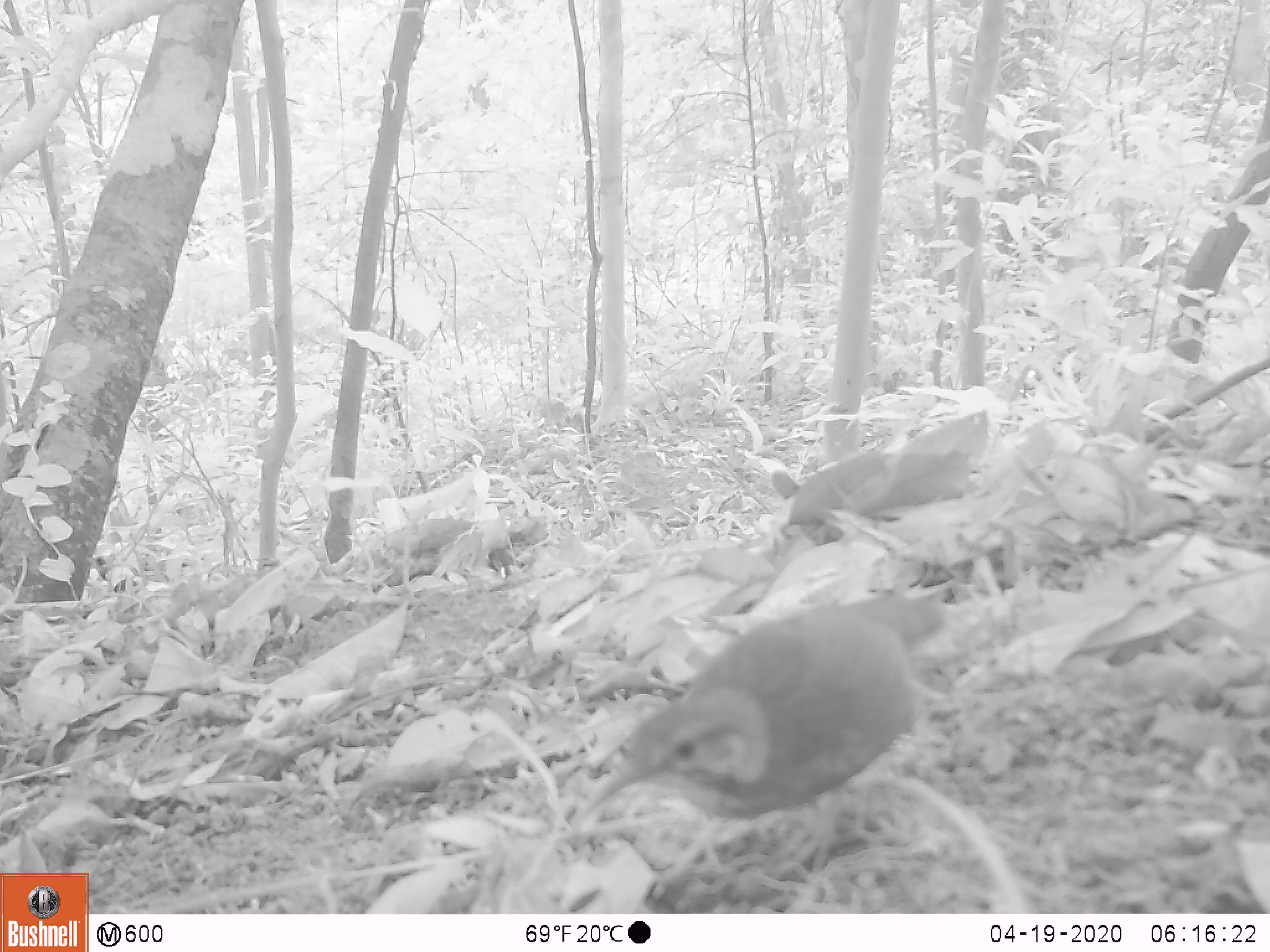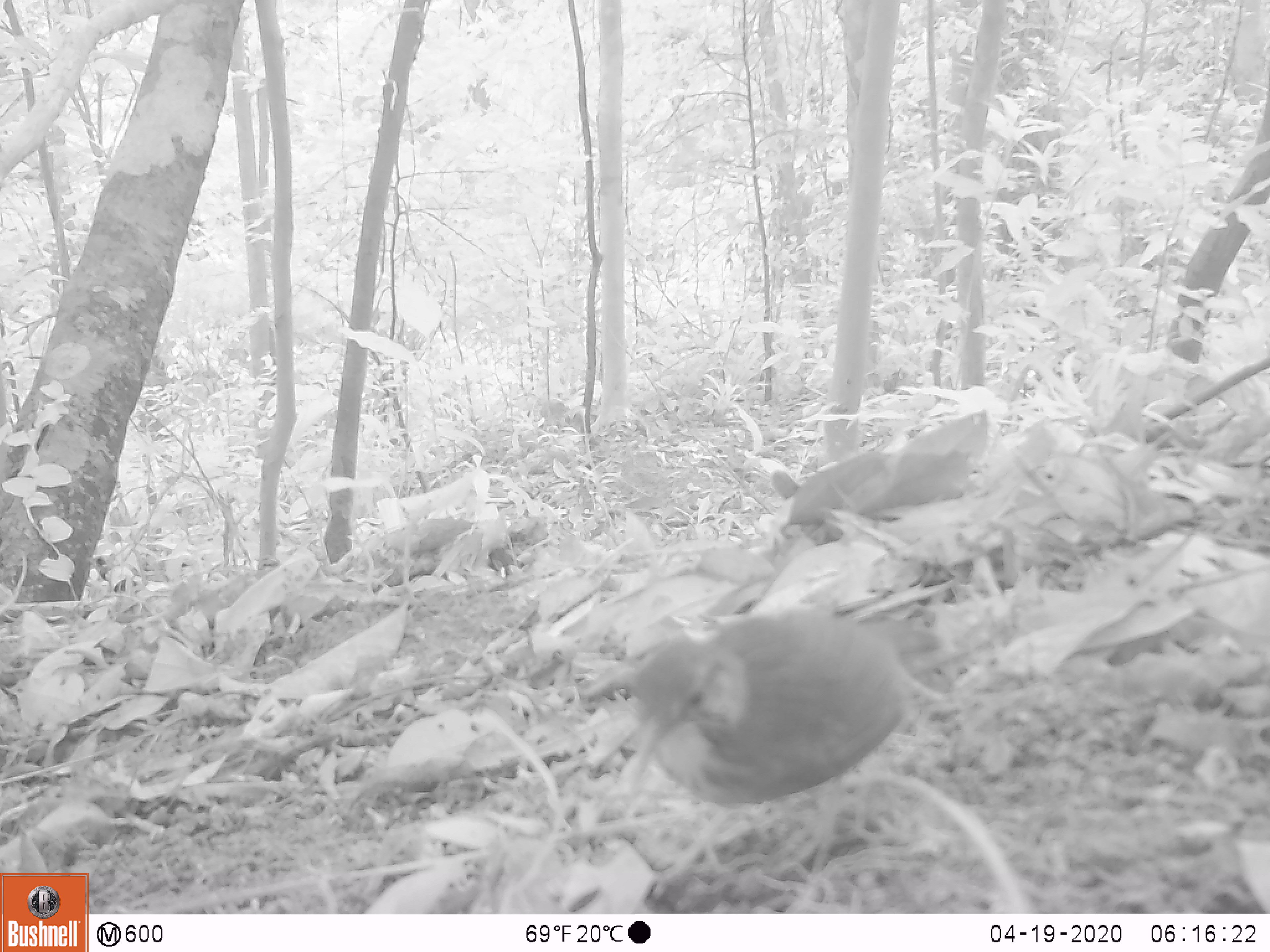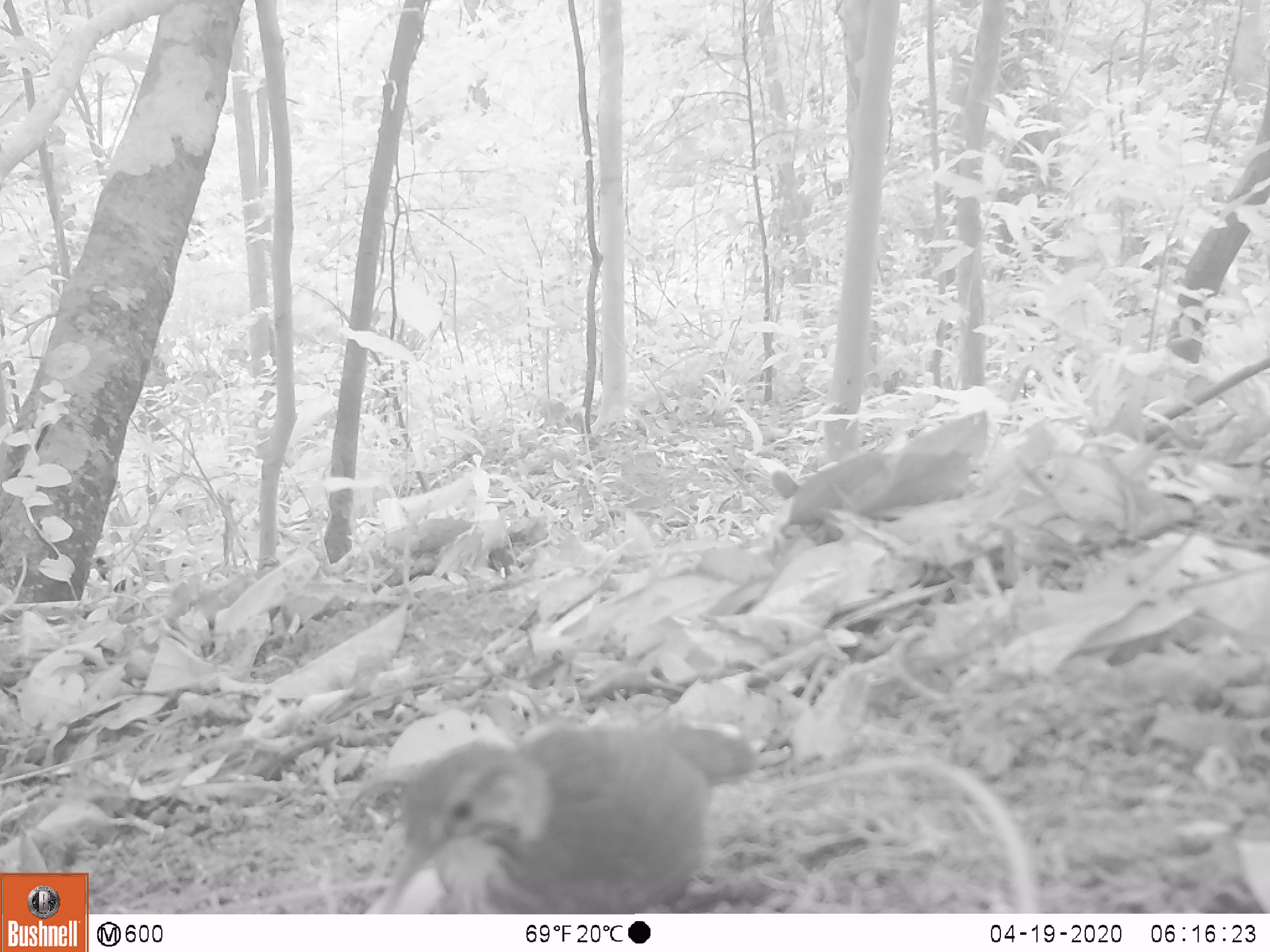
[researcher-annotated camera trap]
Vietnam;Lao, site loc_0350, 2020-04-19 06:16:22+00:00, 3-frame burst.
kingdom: Animalia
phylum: Chordata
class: Aves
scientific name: Aves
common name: bird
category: unidentified bird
Unidentified bird (bird) (Aves). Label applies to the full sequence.